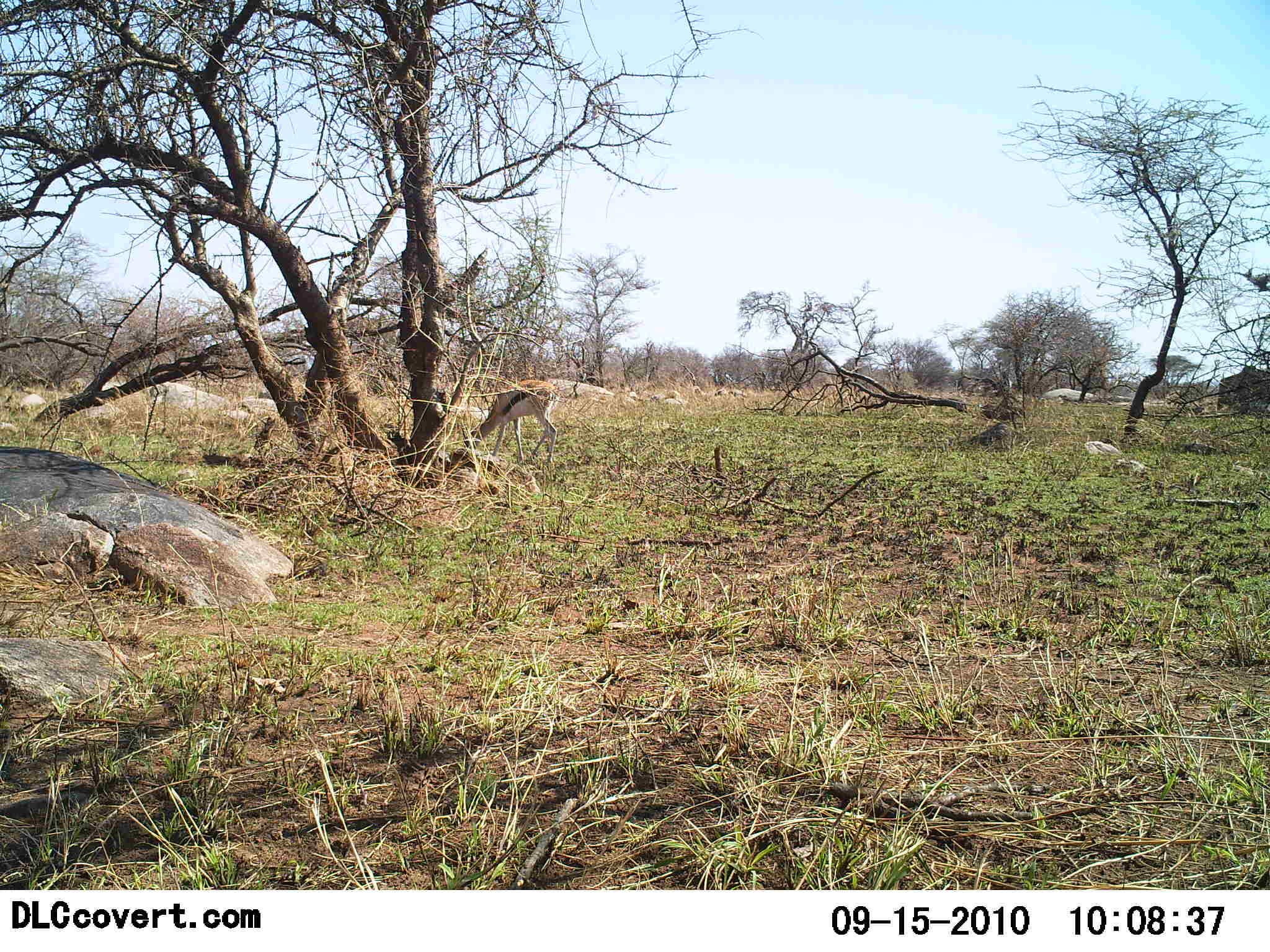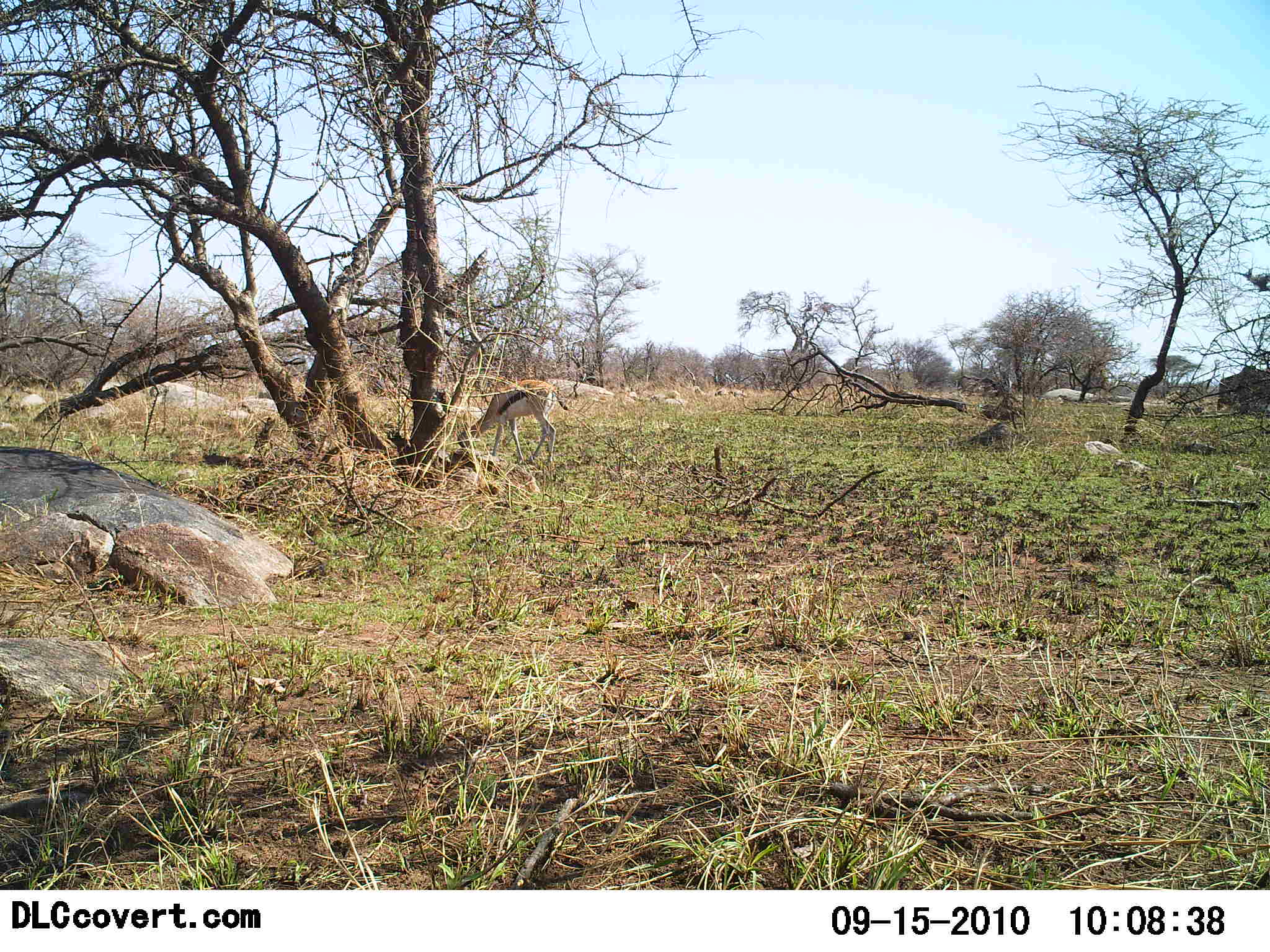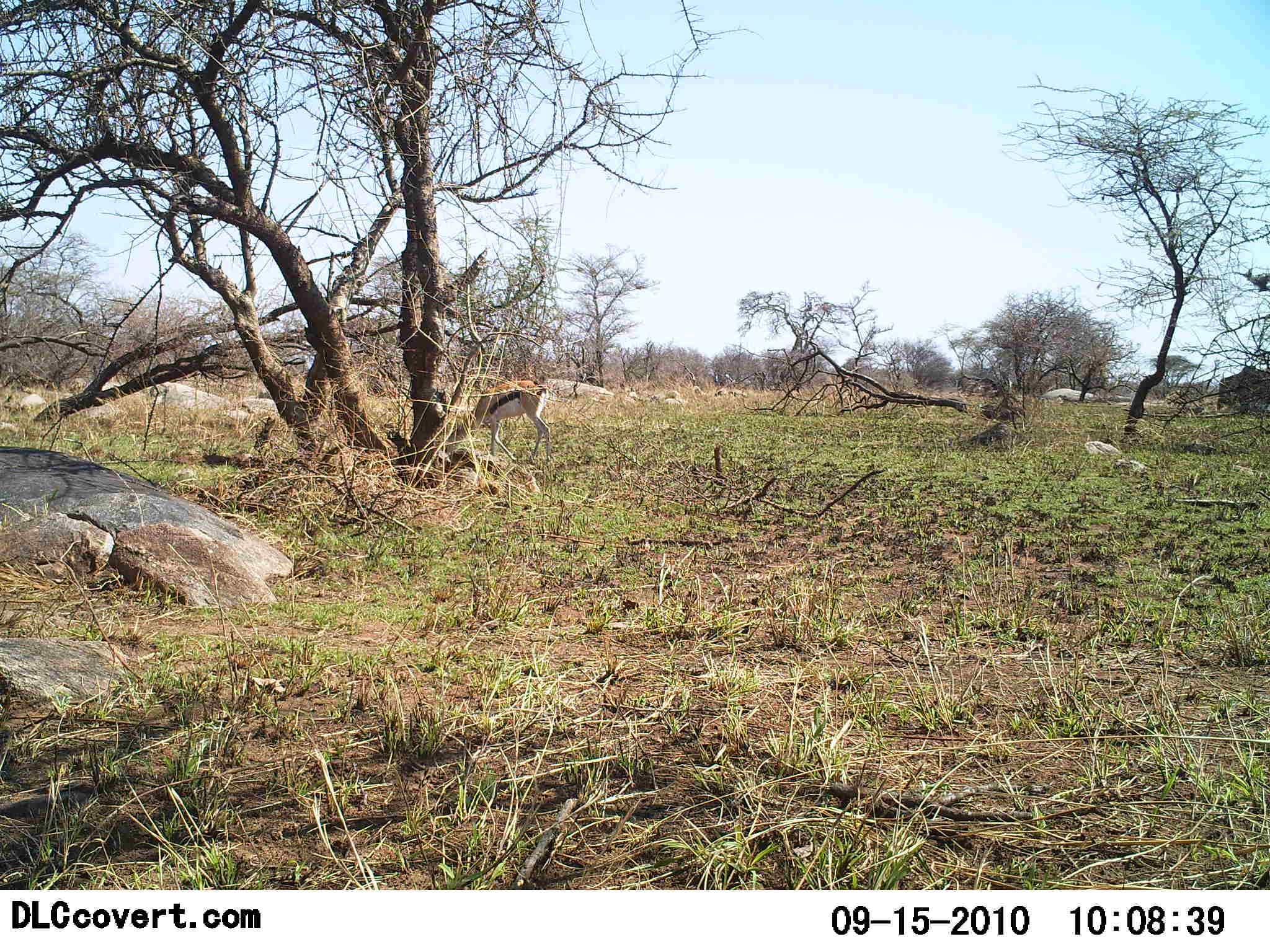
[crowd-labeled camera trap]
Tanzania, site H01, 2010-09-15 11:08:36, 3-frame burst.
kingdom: Animalia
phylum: Chordata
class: Mammalia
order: Artiodactyla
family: Bovidae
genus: Eudorcas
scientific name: Eudorcas thomsonii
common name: thomson's gazelle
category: gazellethomsons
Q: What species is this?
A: Gazellethomsons (thomson's gazelle) (Eudorcas thomsonii).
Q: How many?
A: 1.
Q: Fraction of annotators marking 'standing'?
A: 10%.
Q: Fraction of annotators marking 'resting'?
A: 0%.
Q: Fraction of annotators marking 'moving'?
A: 0%.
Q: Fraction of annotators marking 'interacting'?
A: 0%.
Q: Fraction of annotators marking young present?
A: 0%.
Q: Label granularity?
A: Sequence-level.